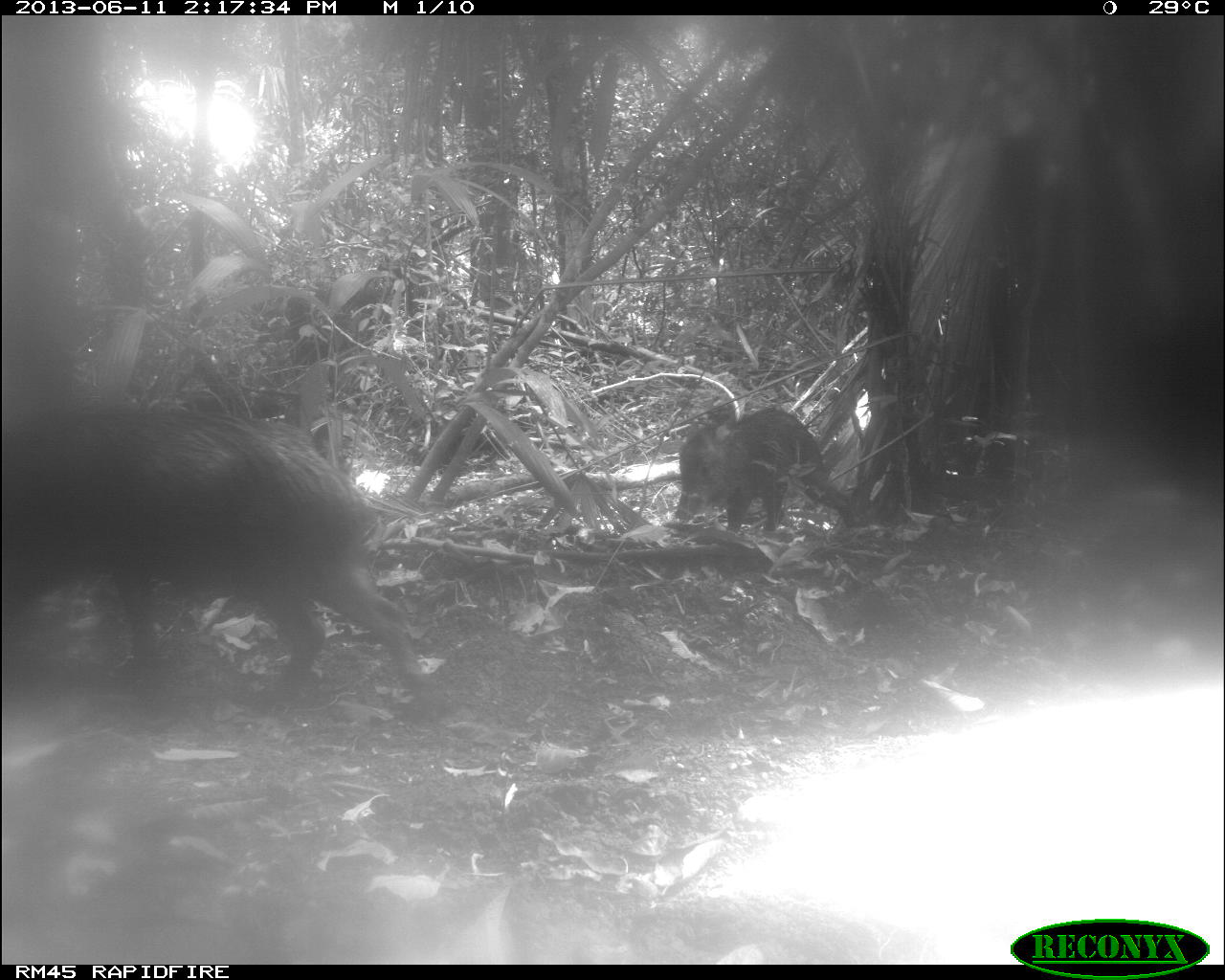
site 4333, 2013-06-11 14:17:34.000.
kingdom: Animalia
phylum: Chordata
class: Mammalia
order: Artiodactyla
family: Tayassuidae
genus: Tayassu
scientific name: Tayassu pecari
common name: white-lipped peccary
Tayassu pecari (white-lipped peccary), count 3.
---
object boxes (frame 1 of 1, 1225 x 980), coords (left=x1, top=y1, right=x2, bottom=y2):
tayassu pecari: (left=0, top=408, right=437, bottom=715); (left=673, top=406, right=863, bottom=536)